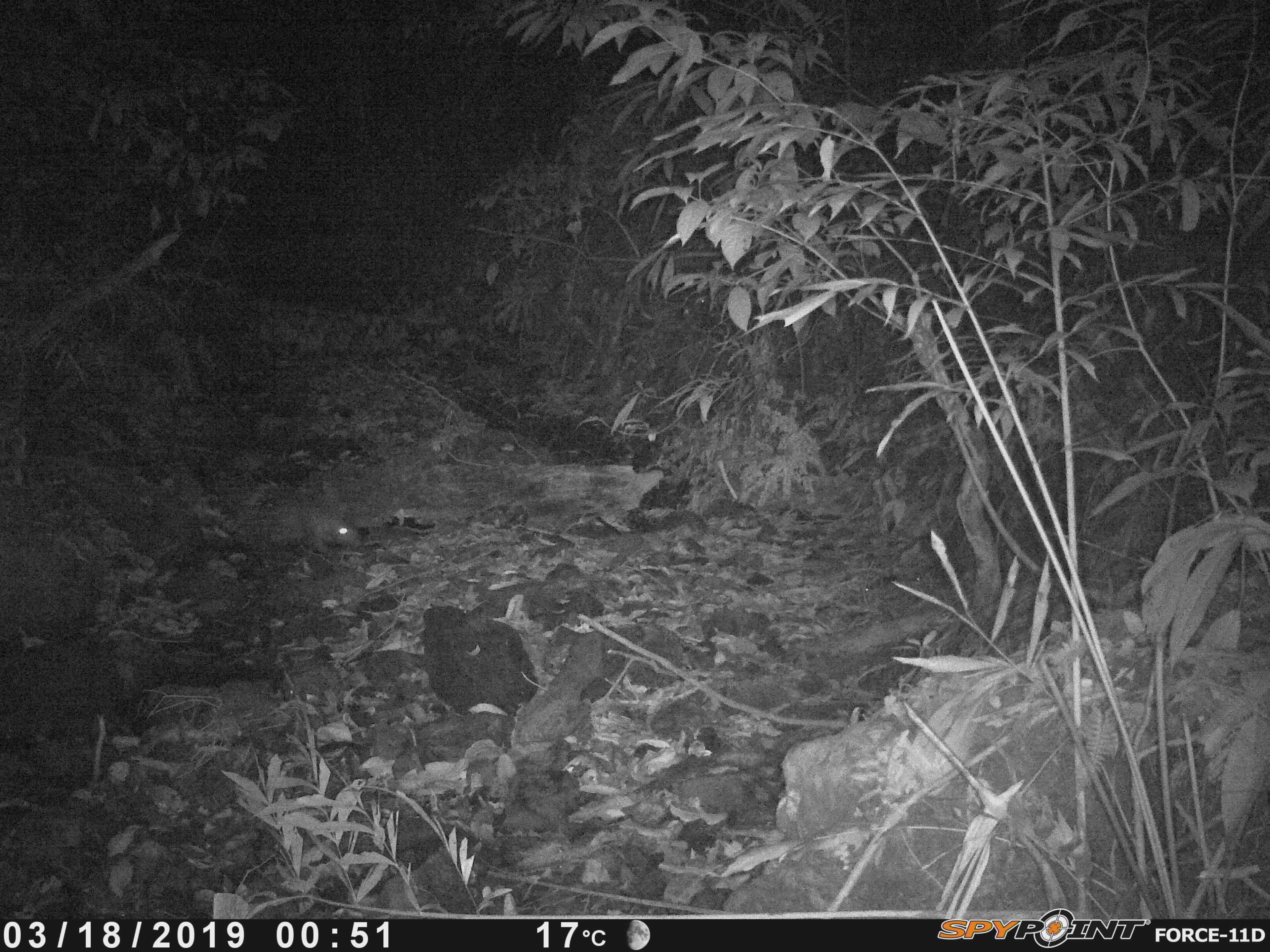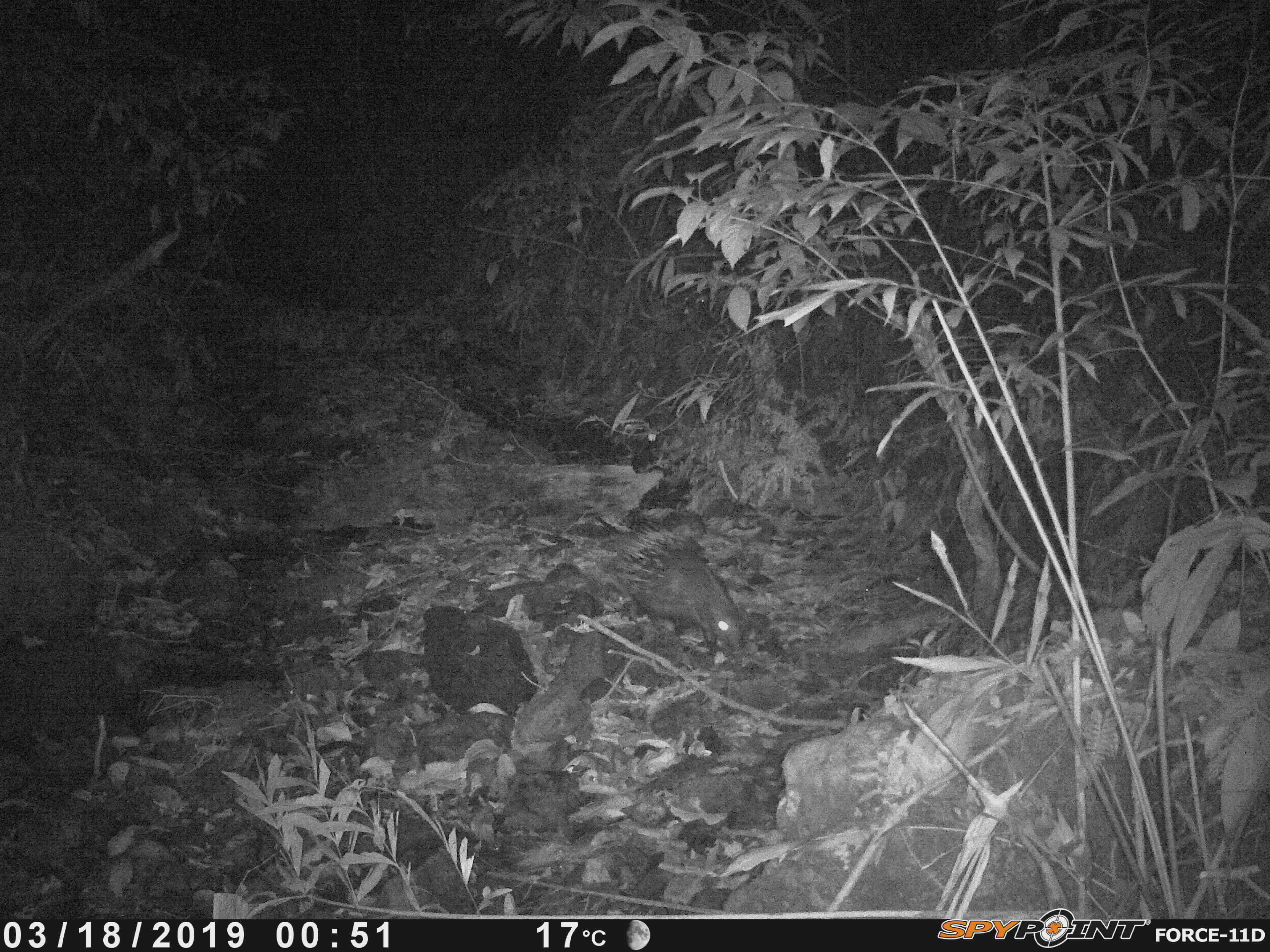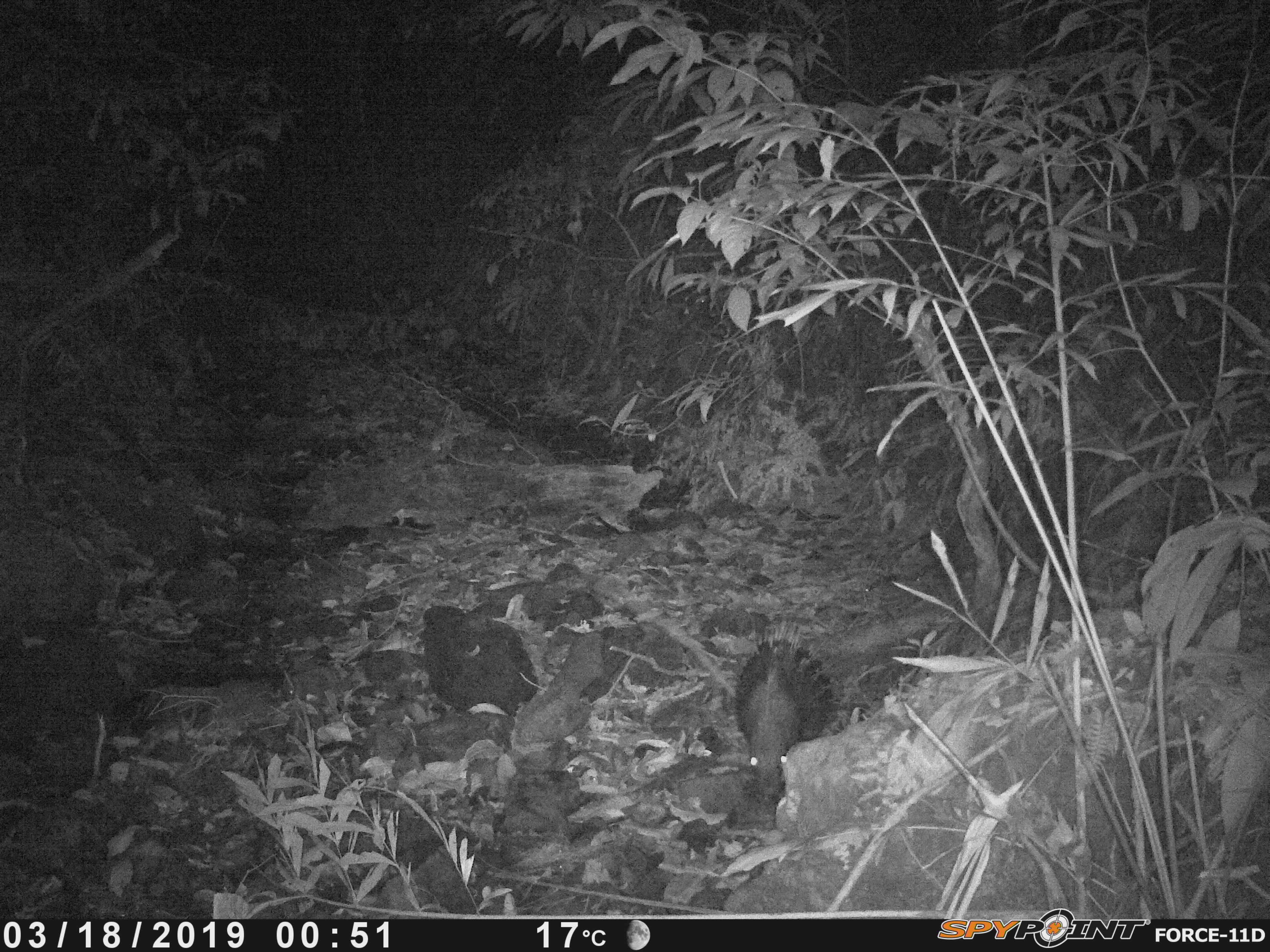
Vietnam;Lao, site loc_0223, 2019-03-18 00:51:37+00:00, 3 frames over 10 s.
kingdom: Animalia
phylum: Chordata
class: Mammalia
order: Rodentia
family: Hystricidae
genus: Hystrix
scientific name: Hystrix brachyura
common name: malayan porcupine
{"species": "malayan porcupine (Hystrix brachyura)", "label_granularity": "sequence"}